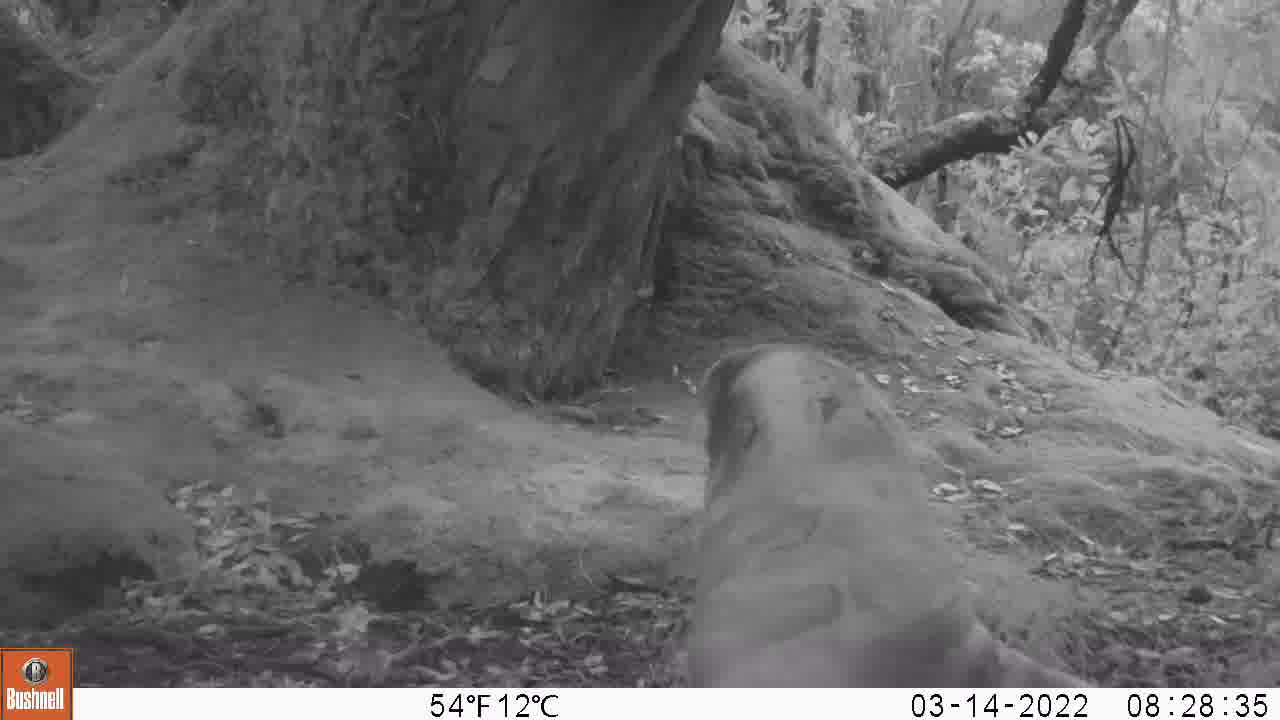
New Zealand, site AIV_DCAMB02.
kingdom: Animalia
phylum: Chordata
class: Mammalia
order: Carnivora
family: Otariidae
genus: Phocarctos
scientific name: Phocarctos hookeri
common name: new zealand sea lion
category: sealion